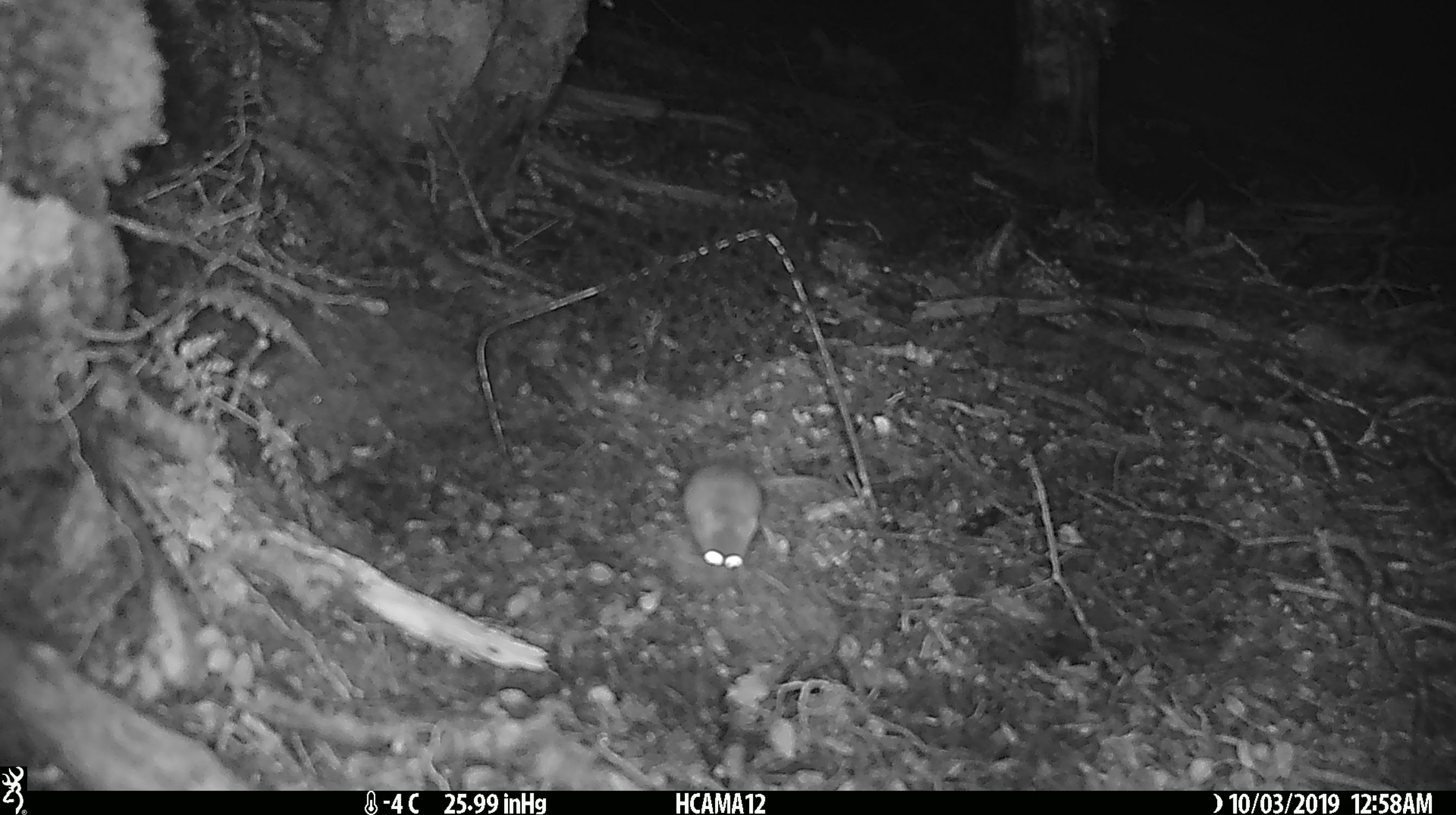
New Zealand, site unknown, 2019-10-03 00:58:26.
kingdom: Animalia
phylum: Chordata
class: Mammalia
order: Rodentia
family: Muridae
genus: Mus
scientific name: Mus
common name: mouse